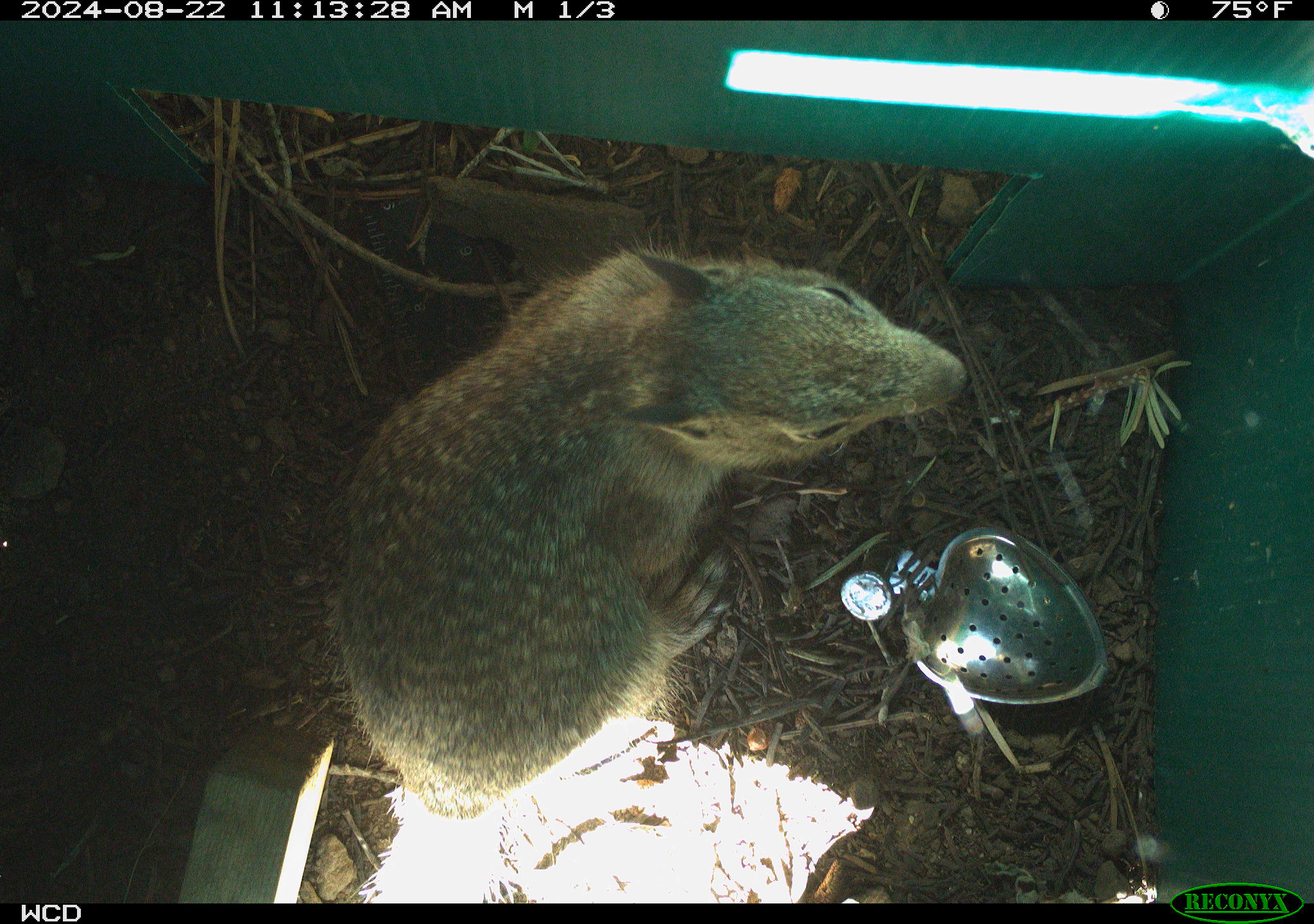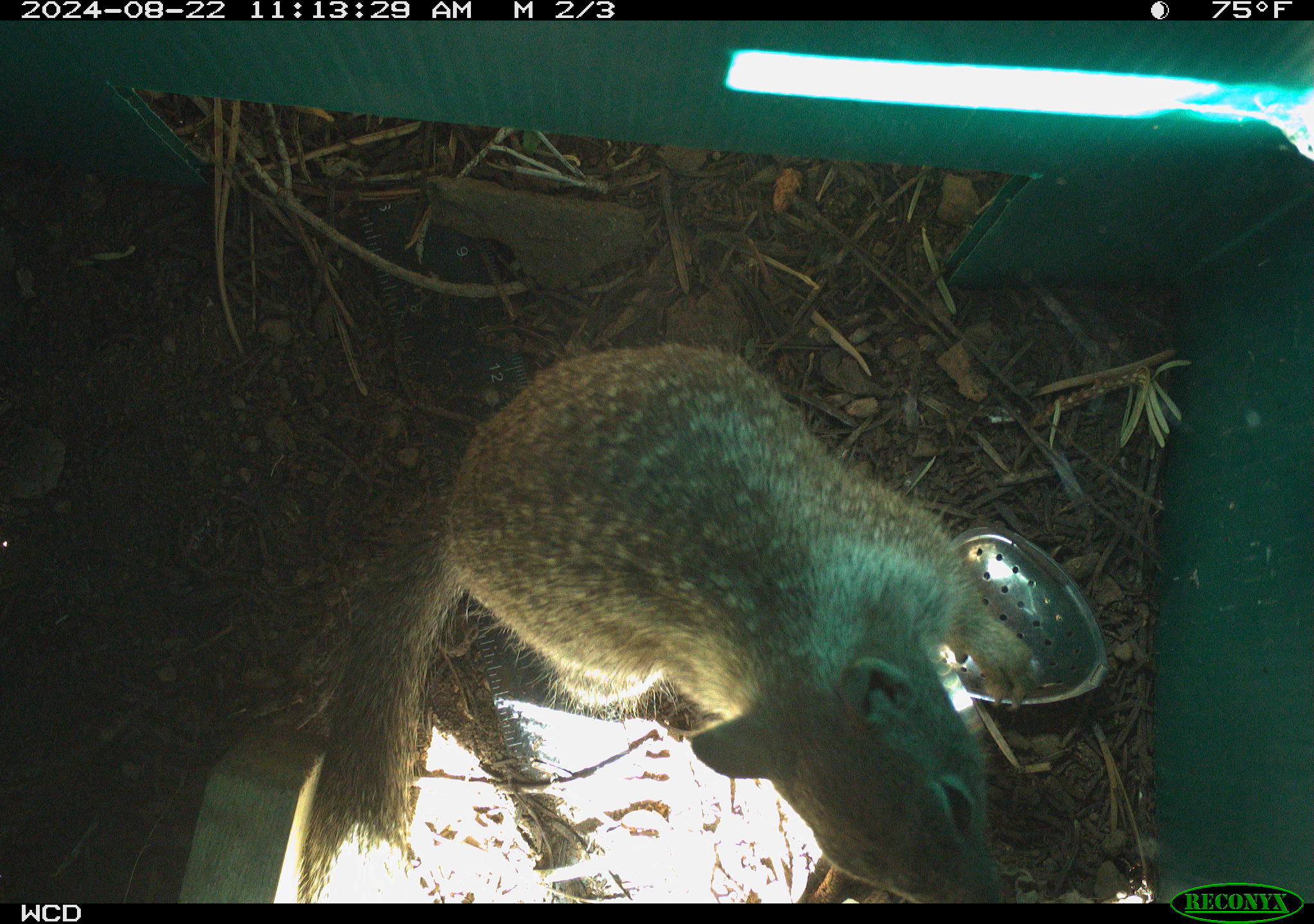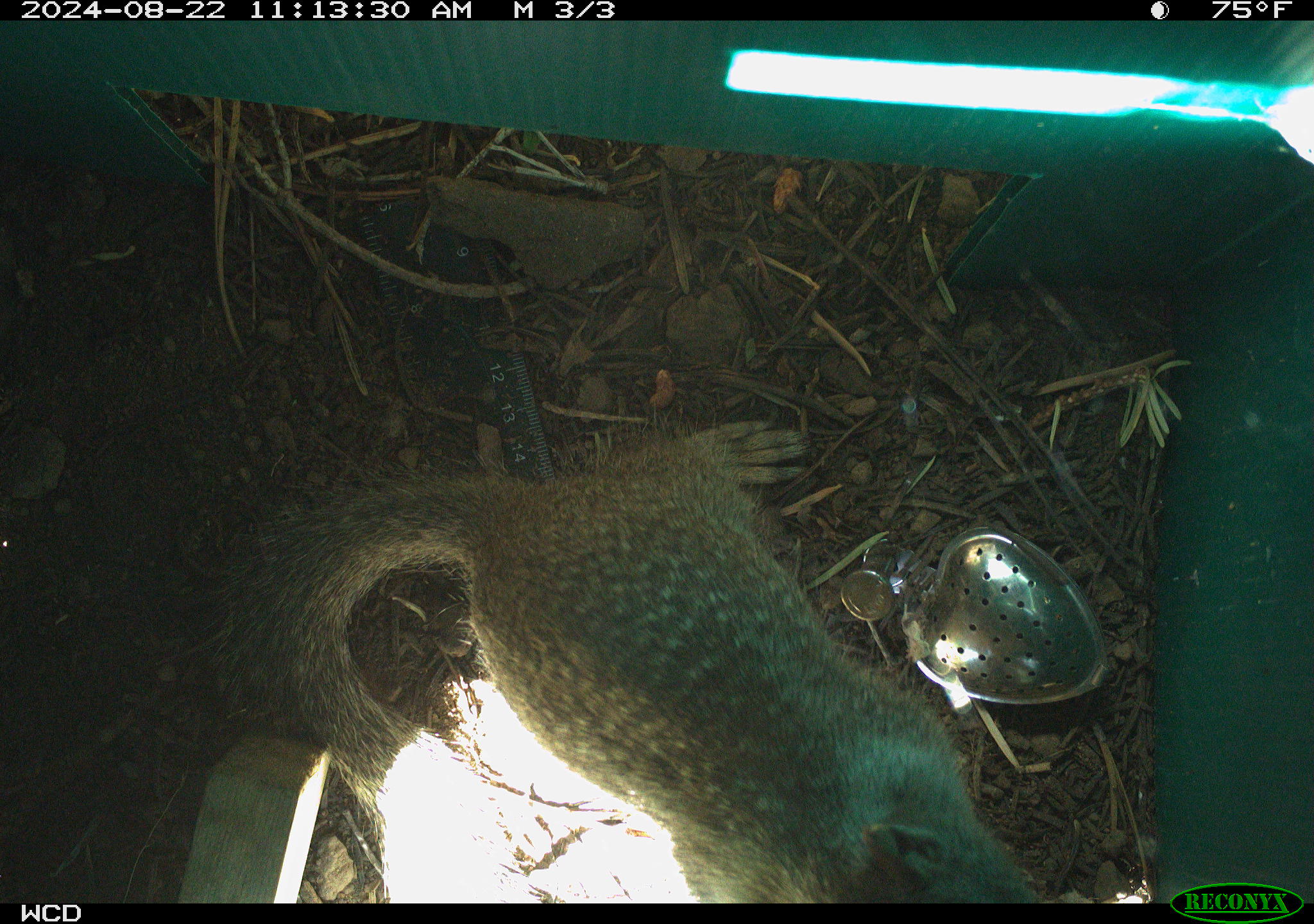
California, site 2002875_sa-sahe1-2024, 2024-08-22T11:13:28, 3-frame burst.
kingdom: Animalia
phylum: Chordata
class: Mammalia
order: Rodentia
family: Sciuridae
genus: Otospermophilus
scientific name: Otospermophilus beecheyi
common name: california ground squirrel